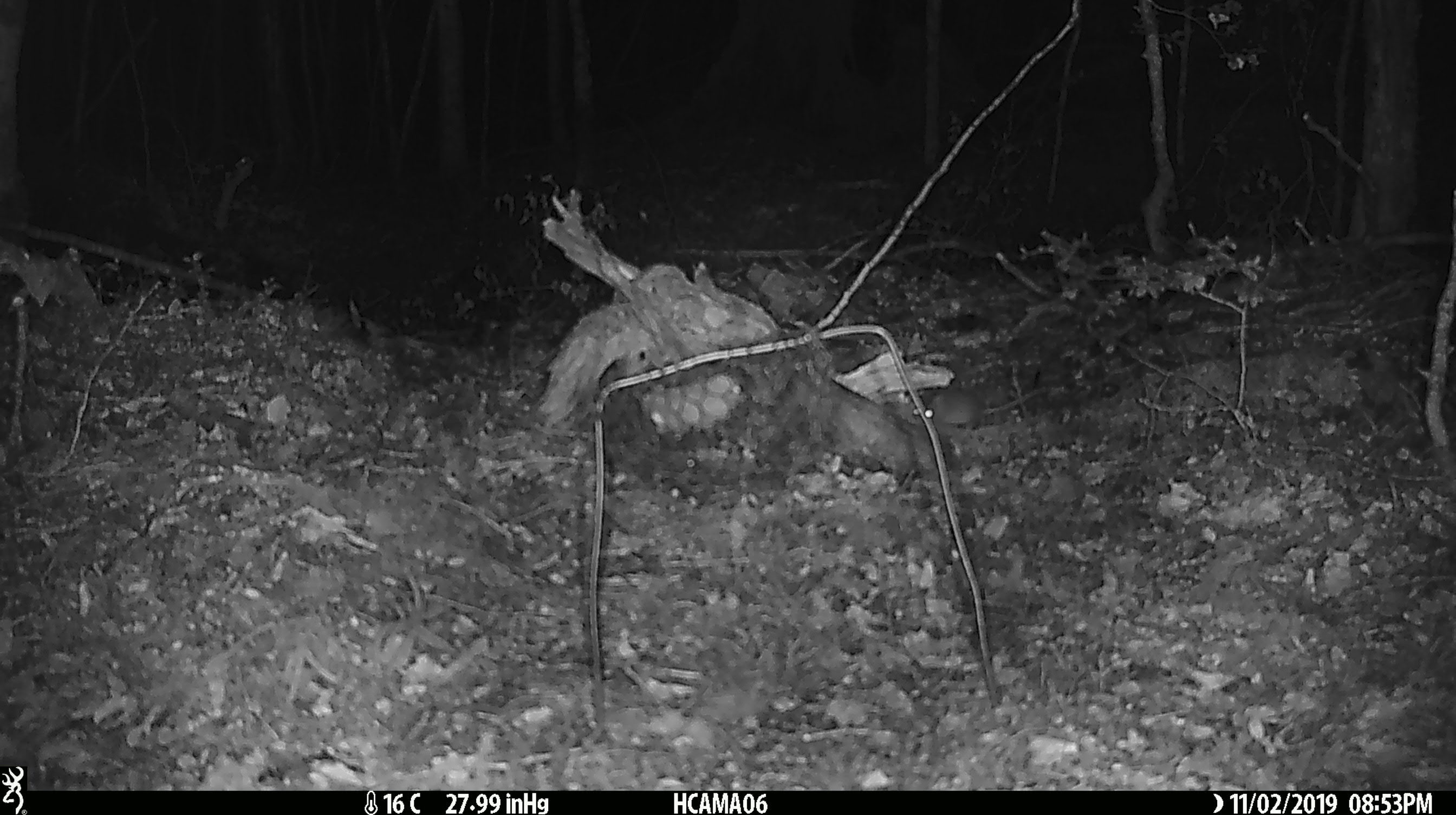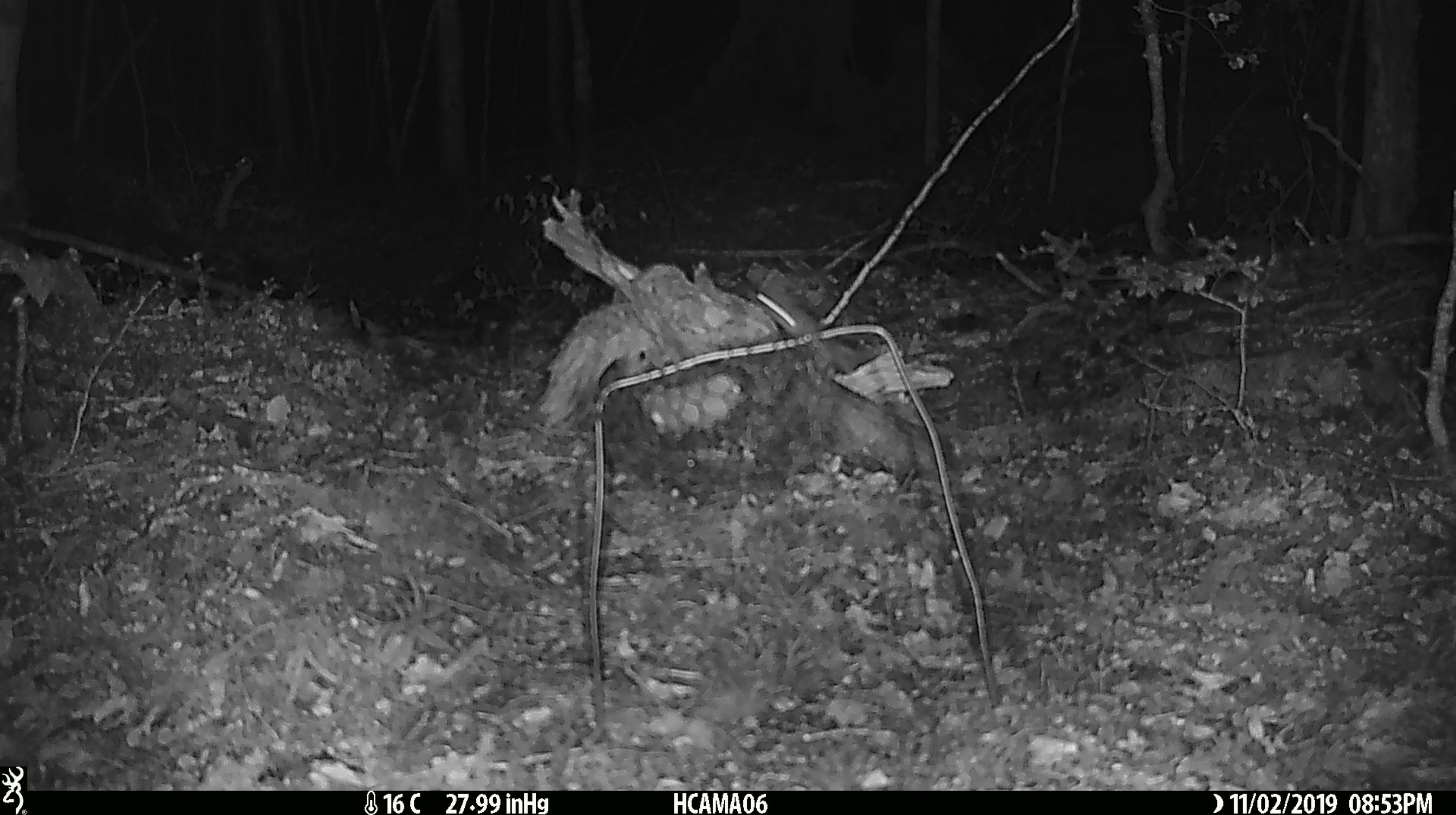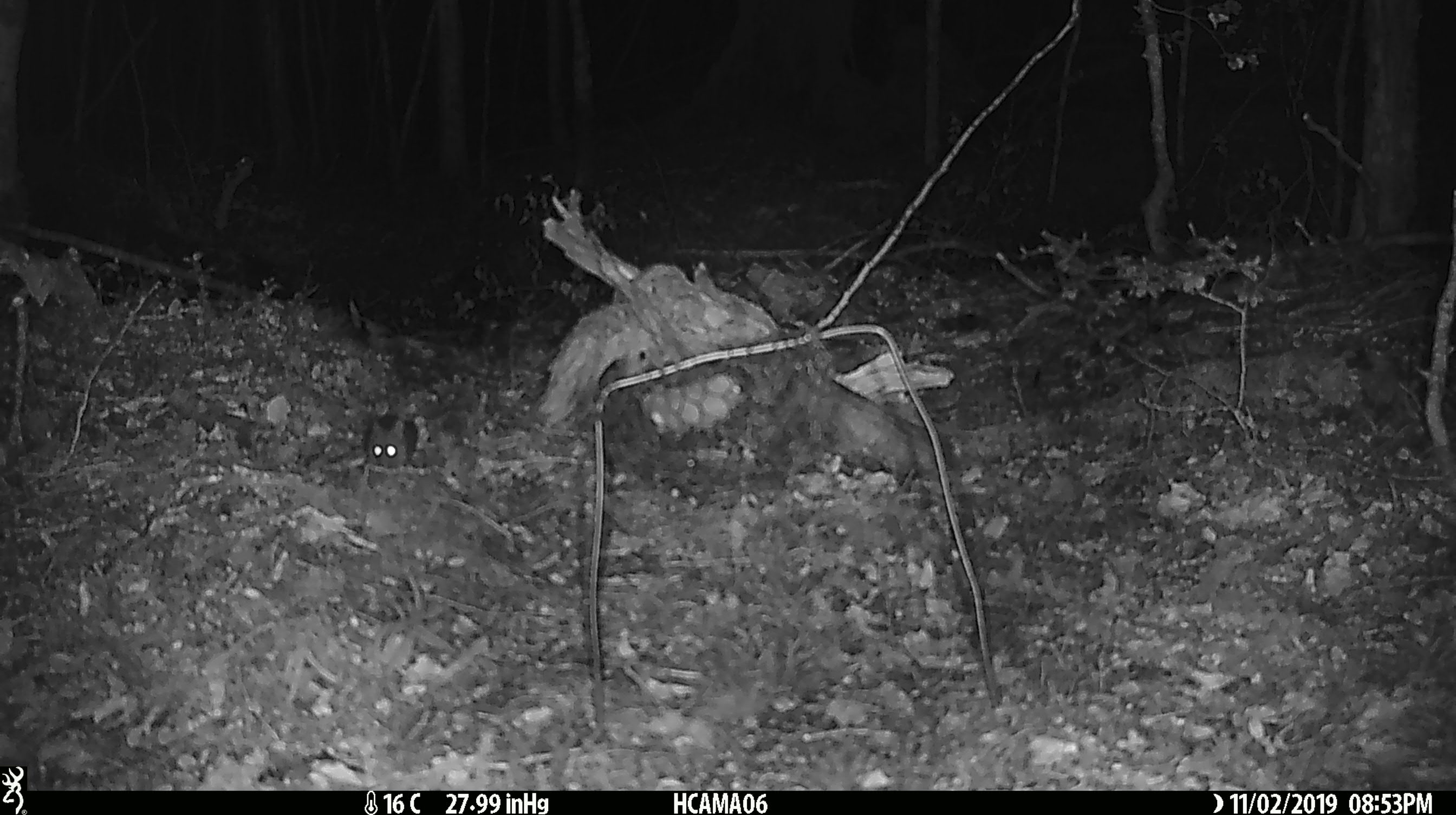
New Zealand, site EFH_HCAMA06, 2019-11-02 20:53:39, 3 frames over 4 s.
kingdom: Animalia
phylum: Chordata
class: Mammalia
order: Rodentia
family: Muridae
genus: Mus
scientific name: Mus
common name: mouse